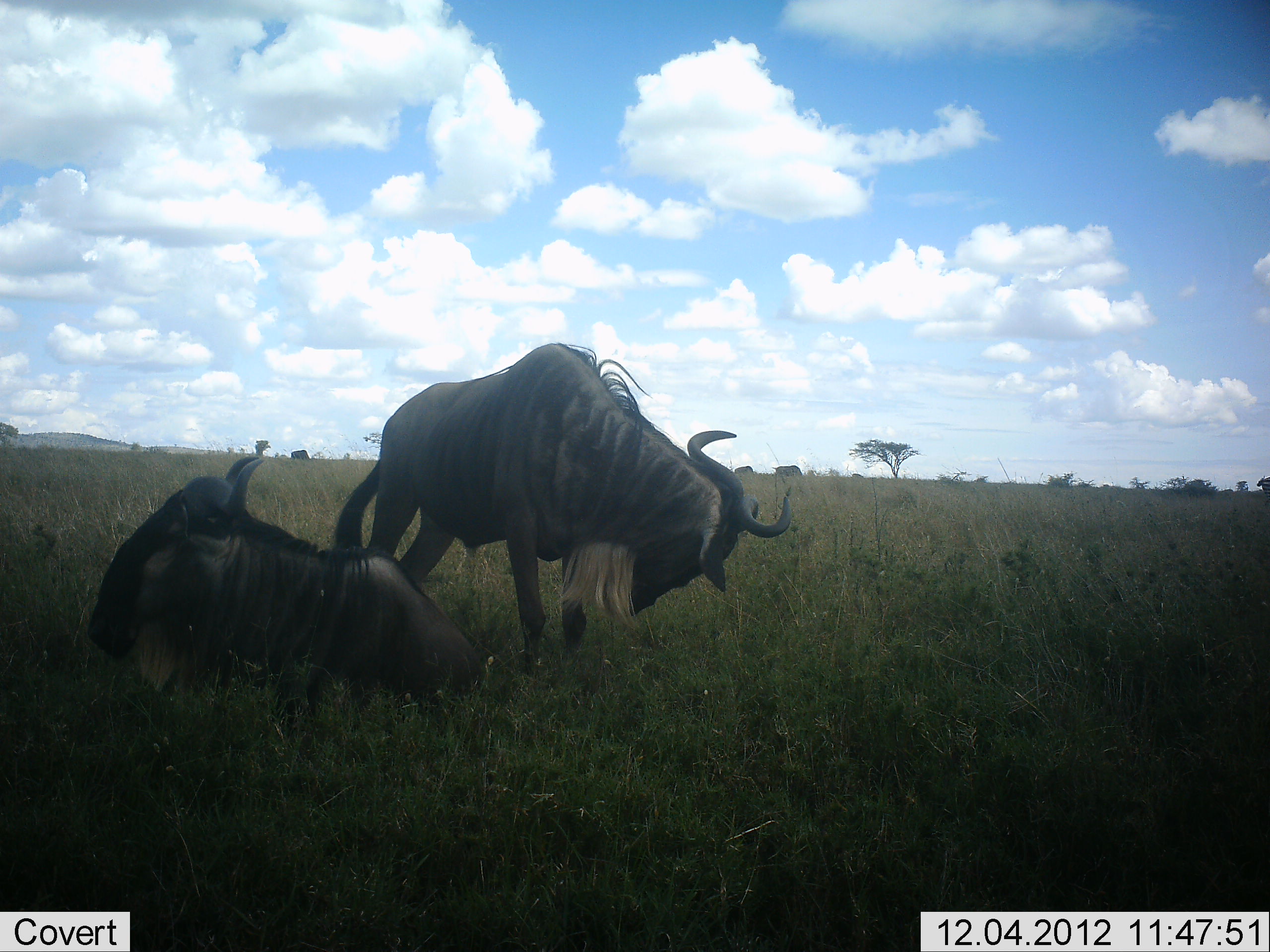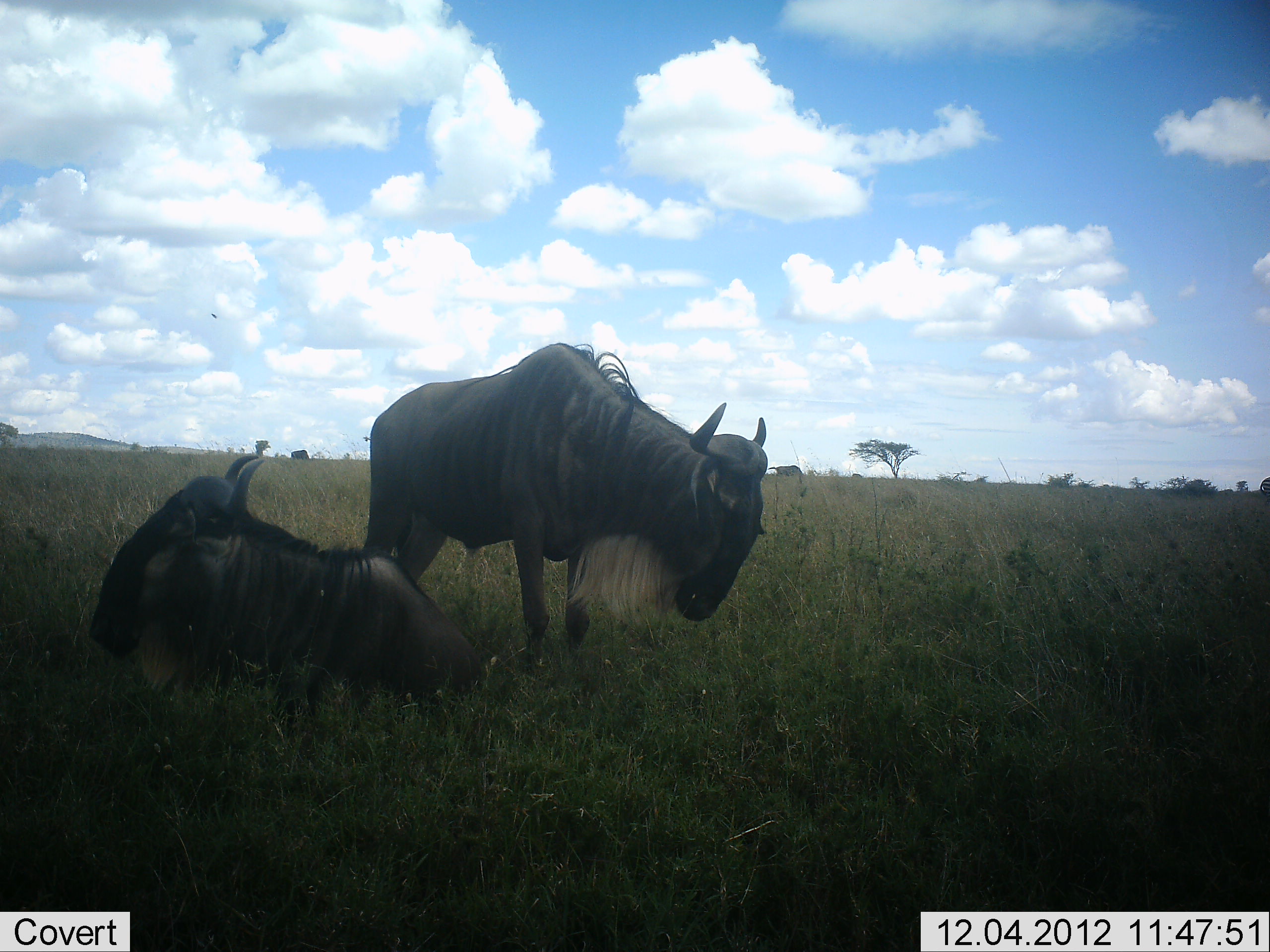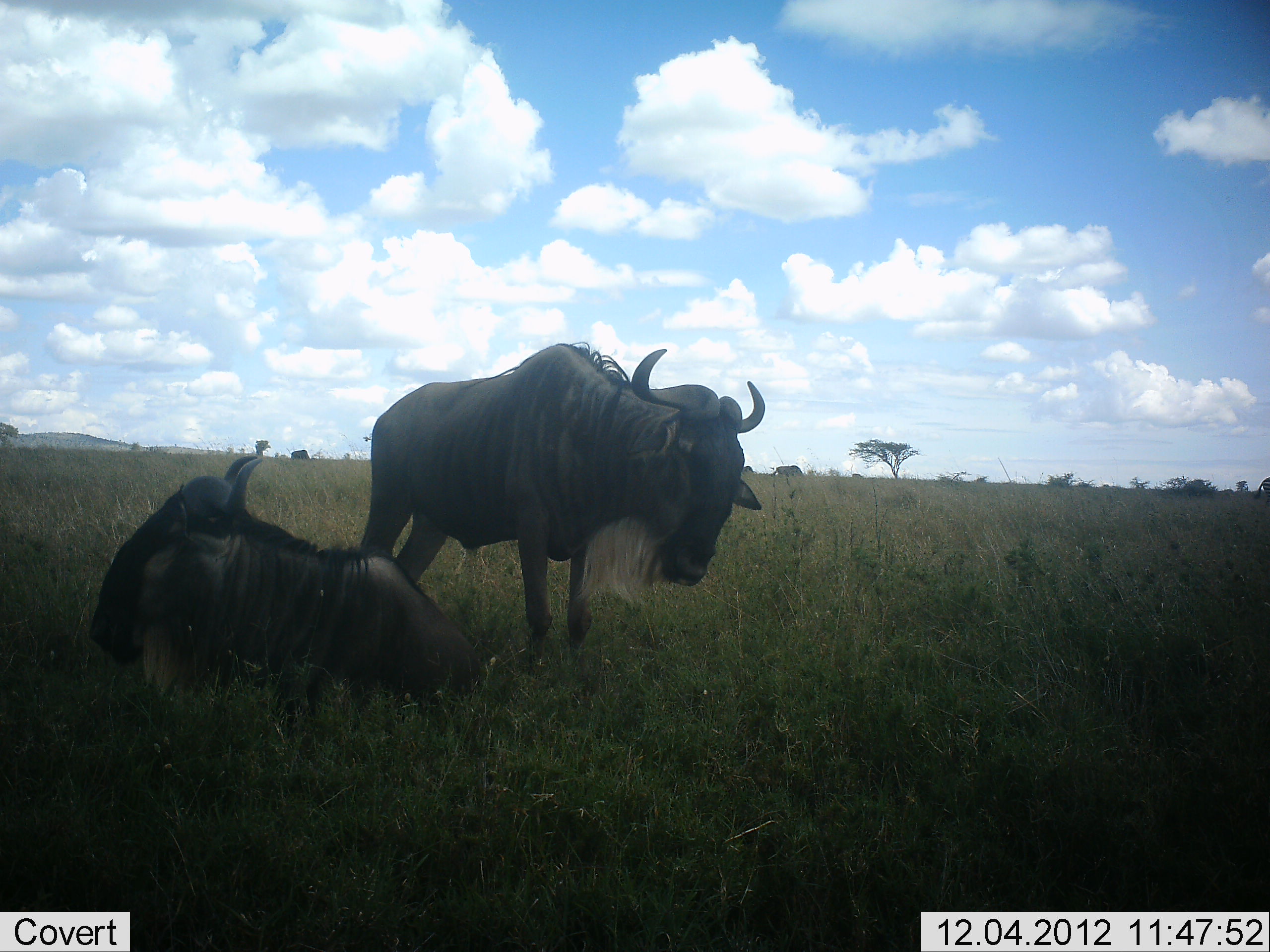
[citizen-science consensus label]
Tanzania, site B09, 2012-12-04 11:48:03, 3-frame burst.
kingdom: Animalia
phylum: Chordata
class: Mammalia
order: Artiodactyla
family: Bovidae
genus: Connochaetes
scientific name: Connochaetes taurinus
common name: blue wildebeest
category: wildebeest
Wildebeest (blue wildebeest) (Connochaetes taurinus), count 2. Behavior (volunteer vote fractions): standing 90%, resting 100%, moving 0%, interacting 0%. Young present (vote fraction): 0%. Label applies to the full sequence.